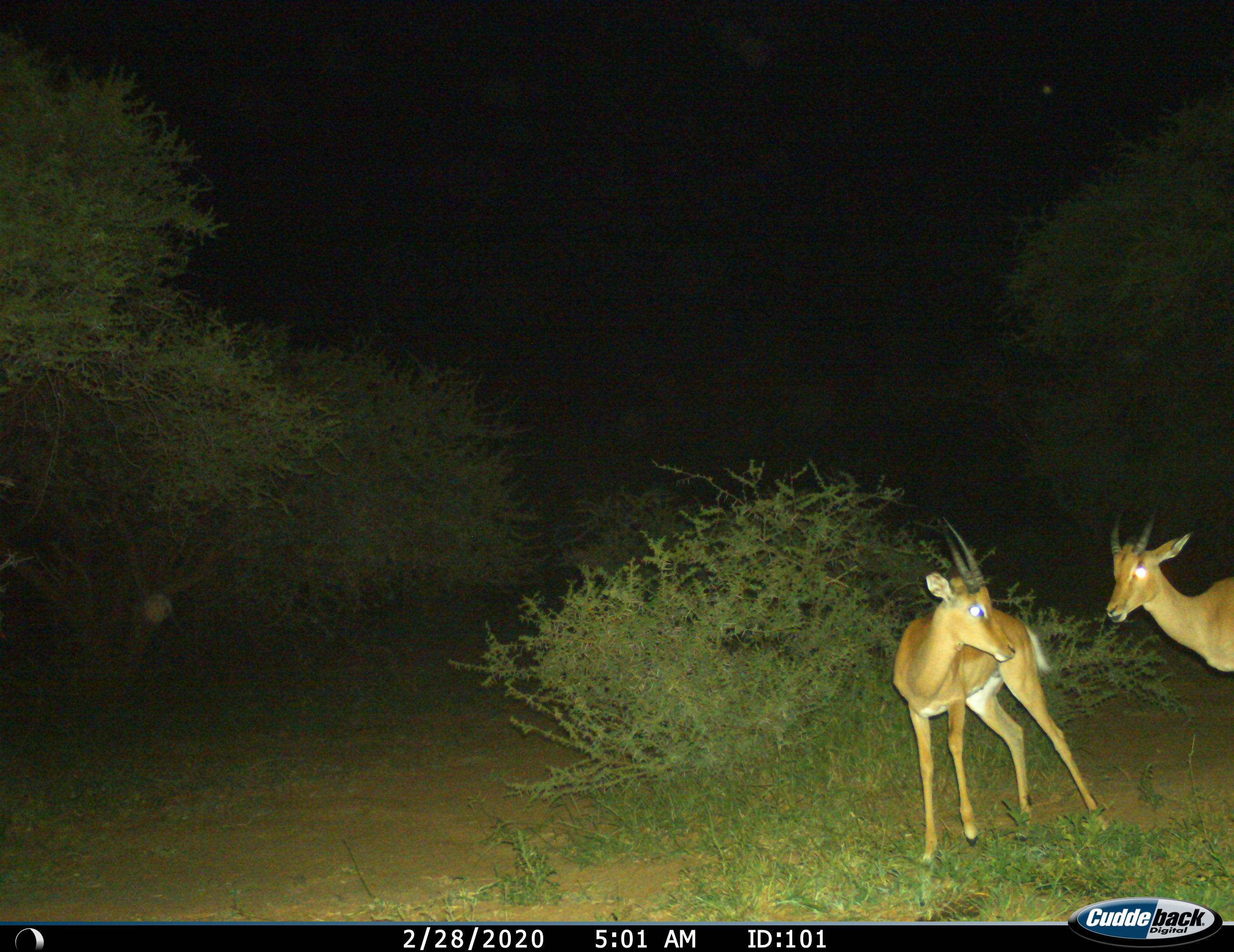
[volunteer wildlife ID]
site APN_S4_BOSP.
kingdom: Animalia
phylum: Chordata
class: Mammalia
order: Artiodactyla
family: Bovidae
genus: Aepyceros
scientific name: Aepyceros melampus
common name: impala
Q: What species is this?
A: Impala (Aepyceros melampus).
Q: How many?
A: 2.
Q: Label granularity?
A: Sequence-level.